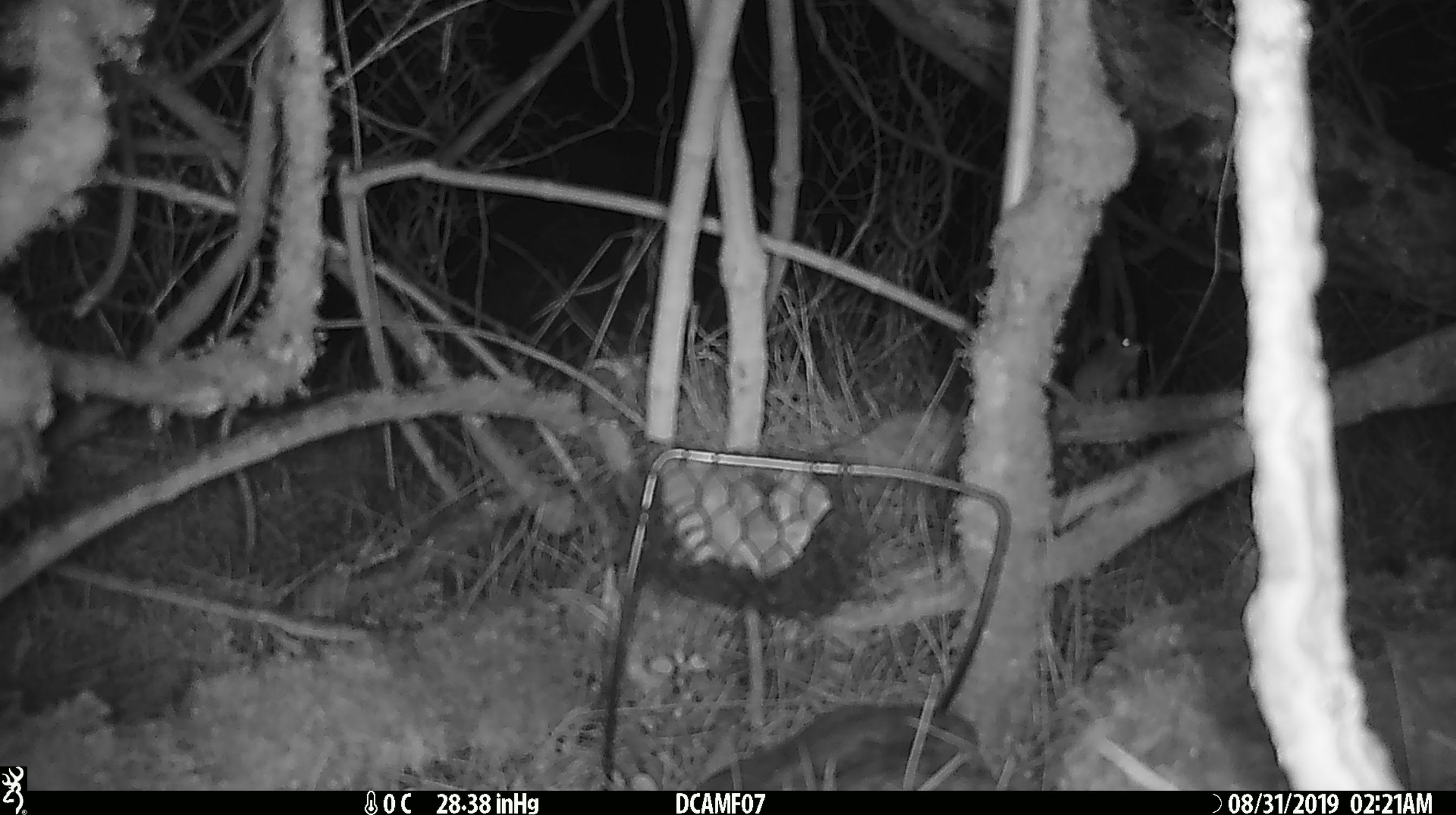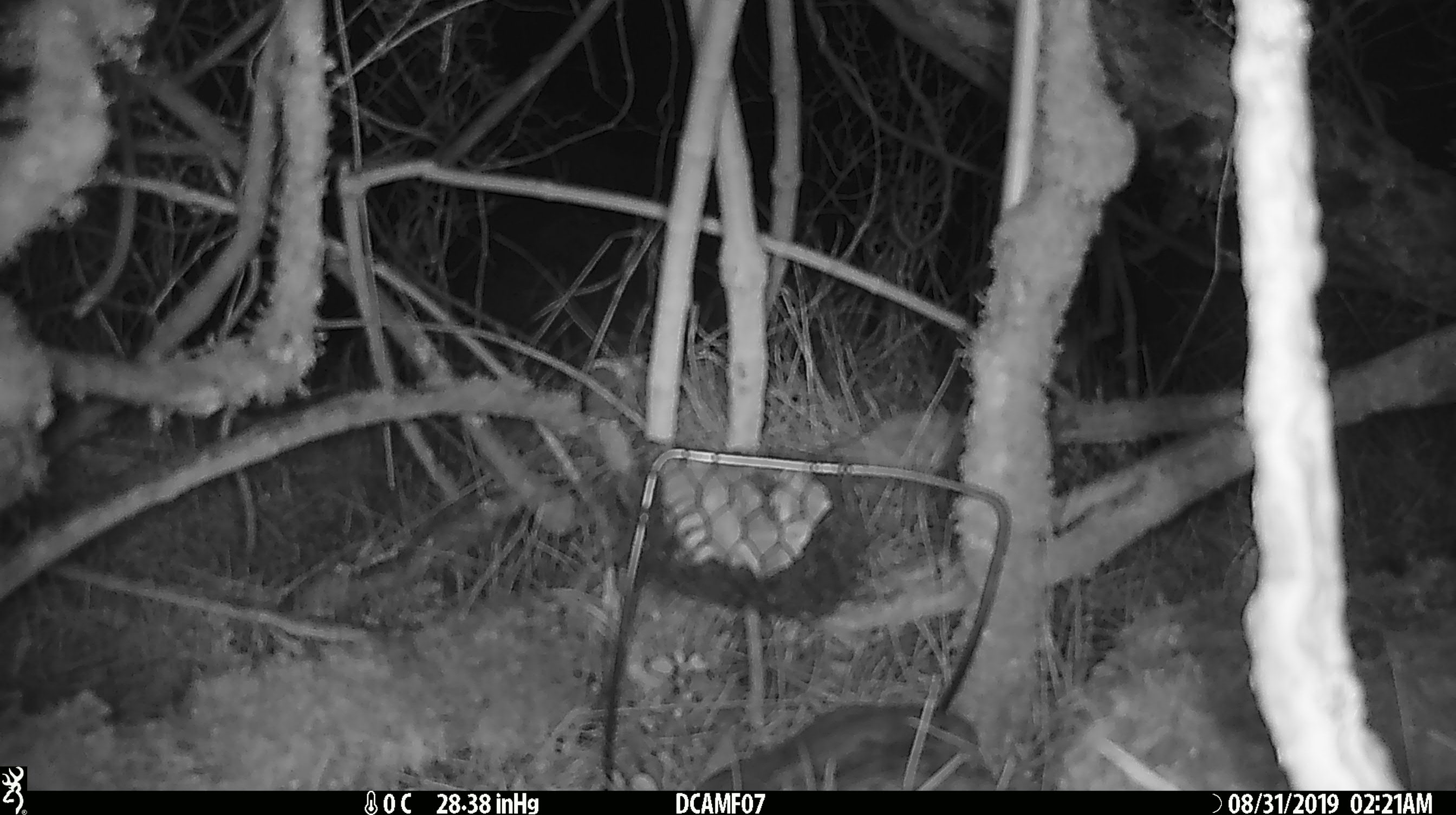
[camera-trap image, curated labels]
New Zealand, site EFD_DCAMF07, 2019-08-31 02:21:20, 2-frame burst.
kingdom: Animalia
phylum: Chordata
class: Mammalia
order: Rodentia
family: Muridae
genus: Mus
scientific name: Mus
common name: mouse